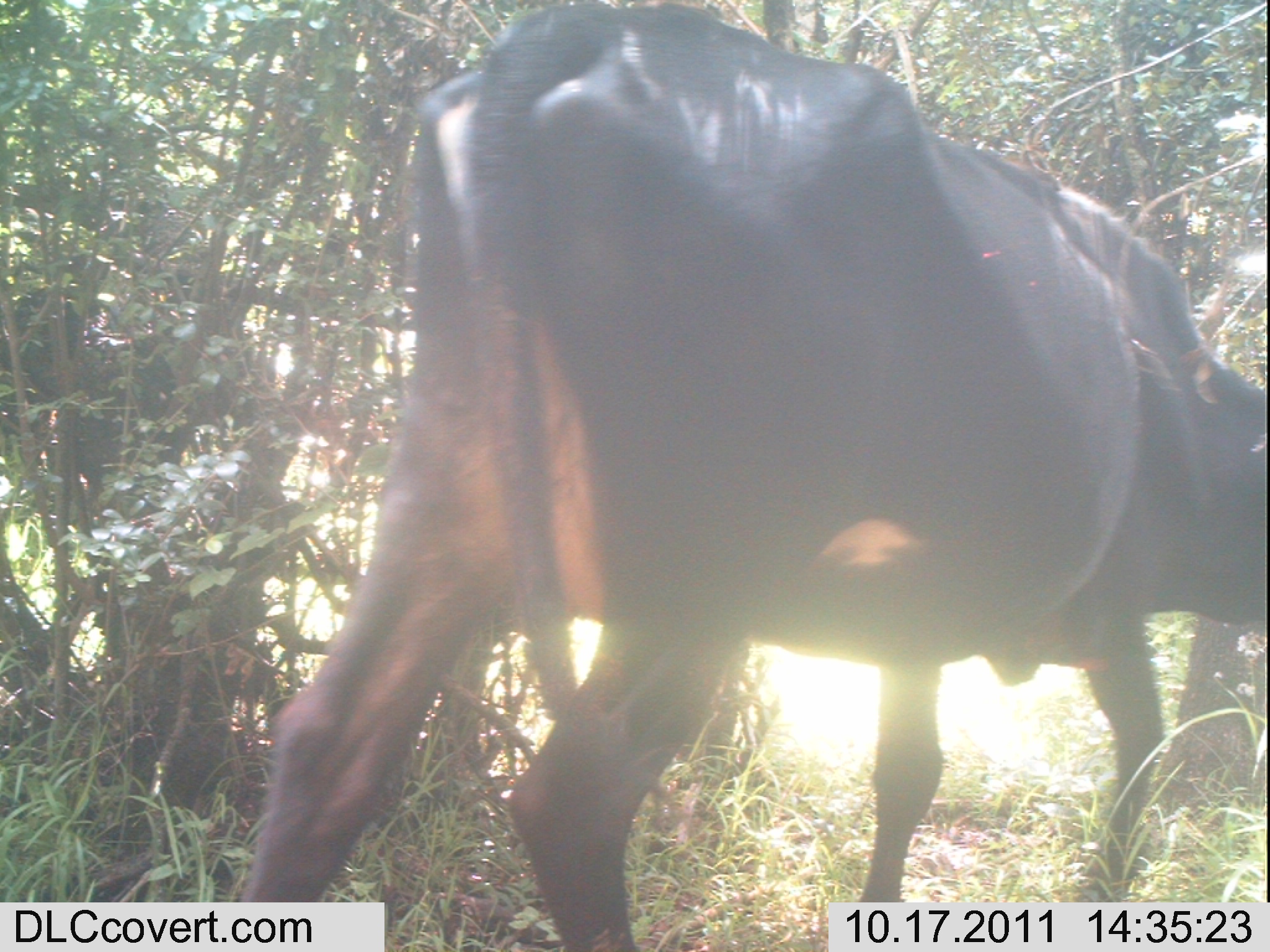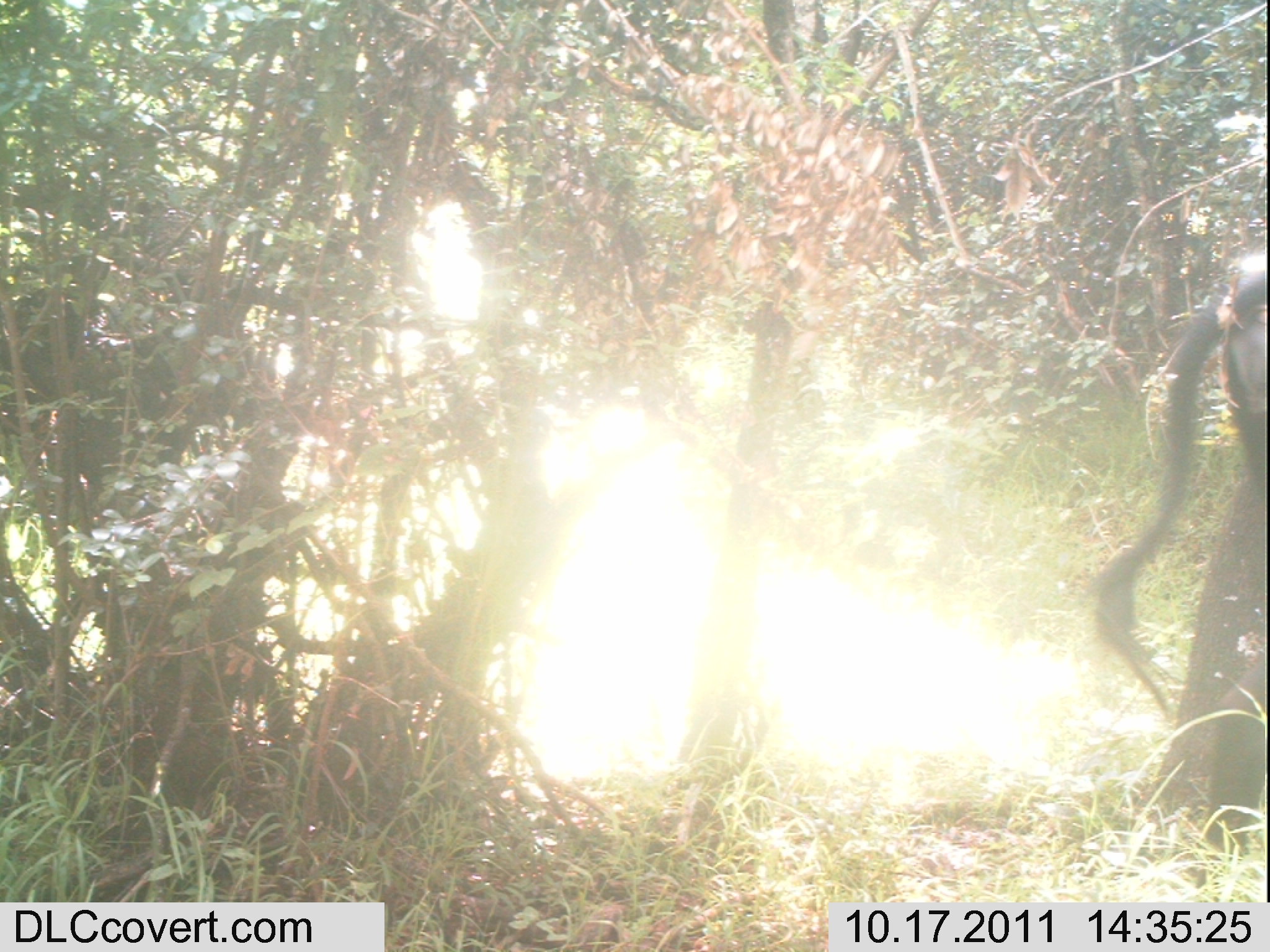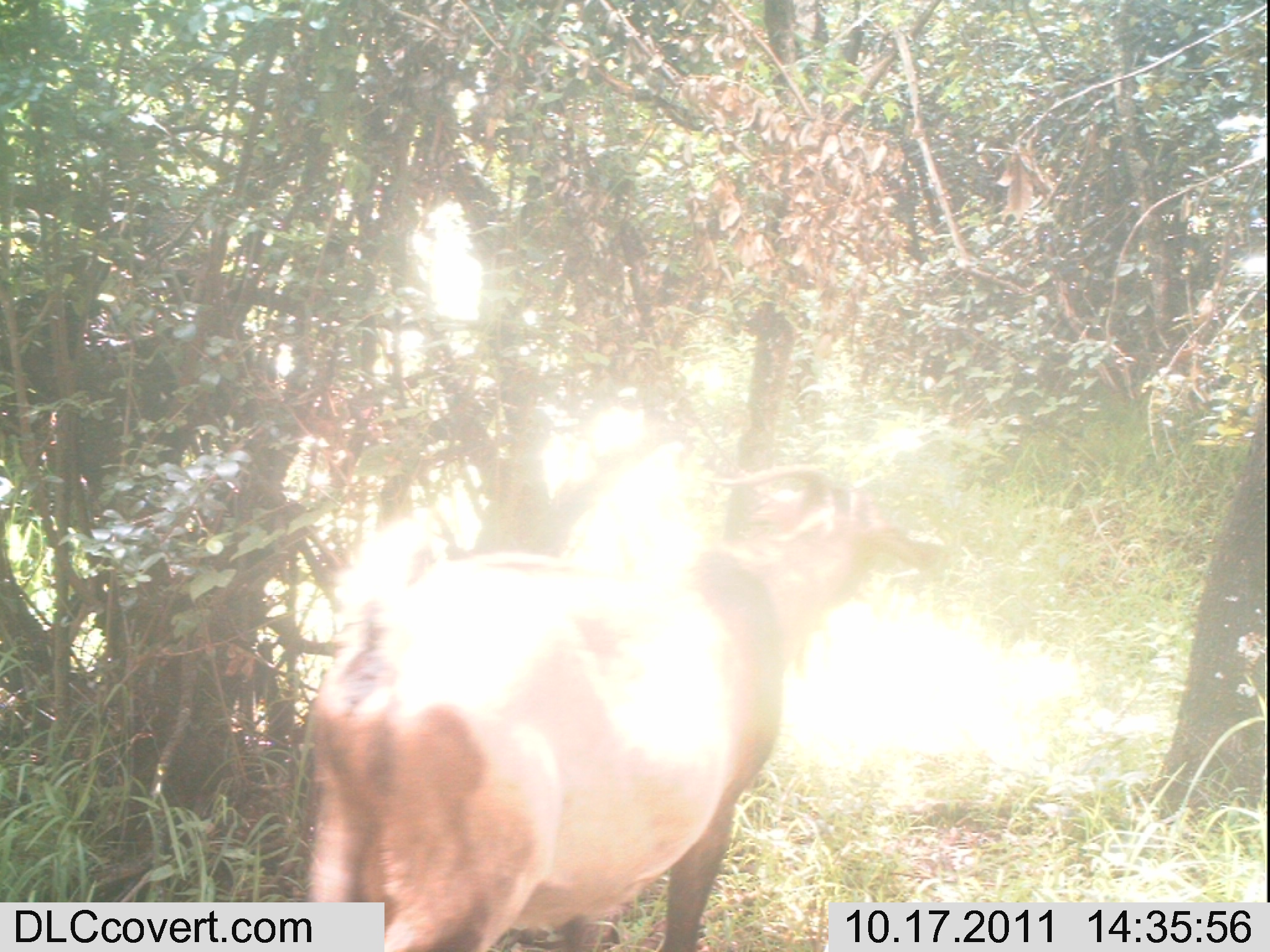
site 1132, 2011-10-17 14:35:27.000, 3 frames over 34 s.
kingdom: Animalia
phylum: Chordata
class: Mammalia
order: Artiodactyla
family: Bovidae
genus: Bos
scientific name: Bos taurus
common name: domestic cattle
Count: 1.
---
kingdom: Animalia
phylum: Chordata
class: Mammalia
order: Artiodactyla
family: Bovidae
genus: Capra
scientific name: Capra aegagrus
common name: wild goat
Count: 1.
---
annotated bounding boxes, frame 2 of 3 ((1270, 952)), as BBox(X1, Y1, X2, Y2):
bos taurus: BBox(1089, 255, 1268, 889)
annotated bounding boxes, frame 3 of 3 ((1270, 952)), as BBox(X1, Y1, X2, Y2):
capra aegagrus: BBox(304, 462, 944, 951)